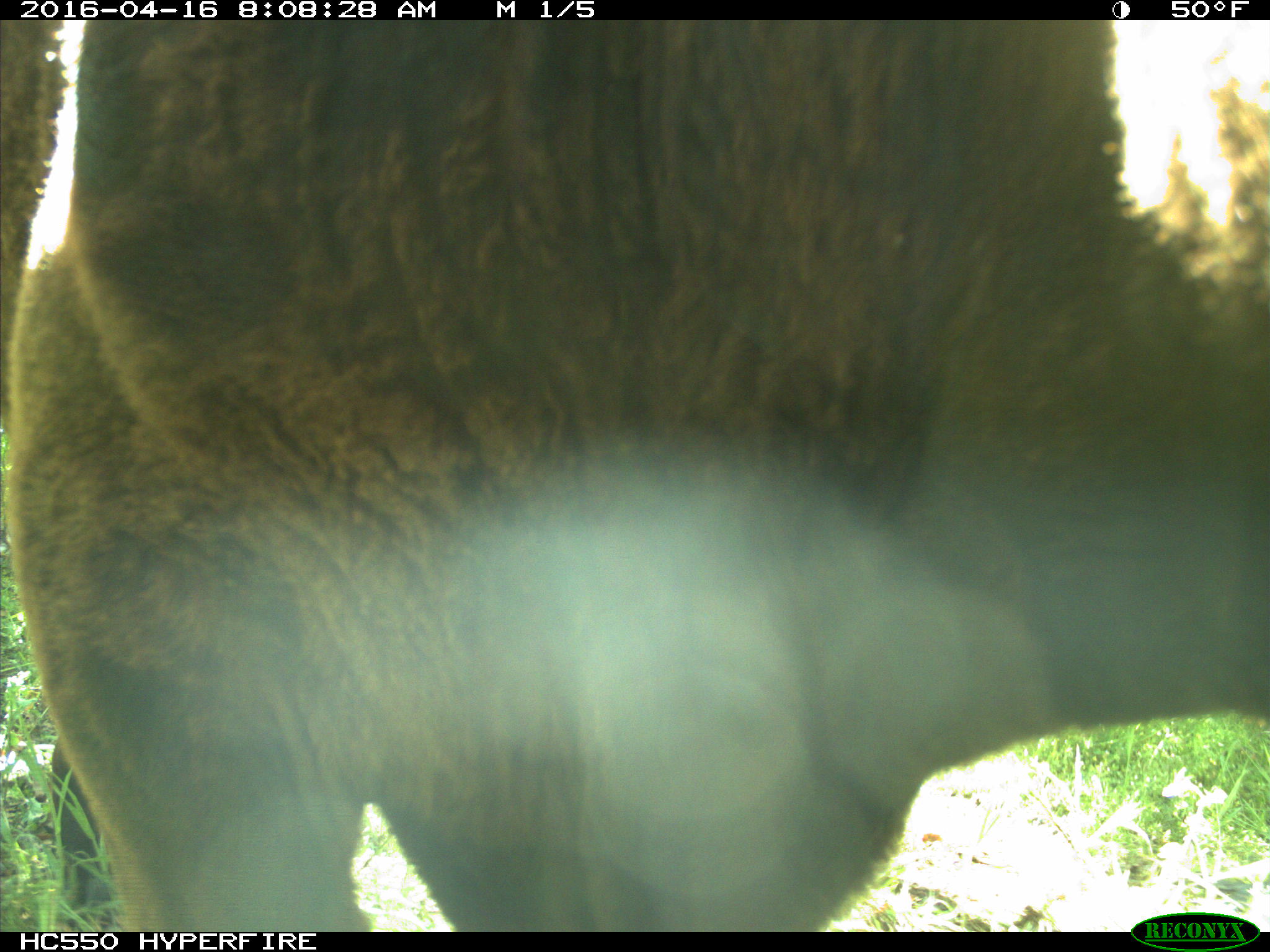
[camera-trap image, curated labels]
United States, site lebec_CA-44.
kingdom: Animalia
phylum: Chordata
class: Mammalia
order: Artiodactyla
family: Bovidae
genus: Bos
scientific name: Bos taurus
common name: domestic cow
Bos taurus (domestic cow).